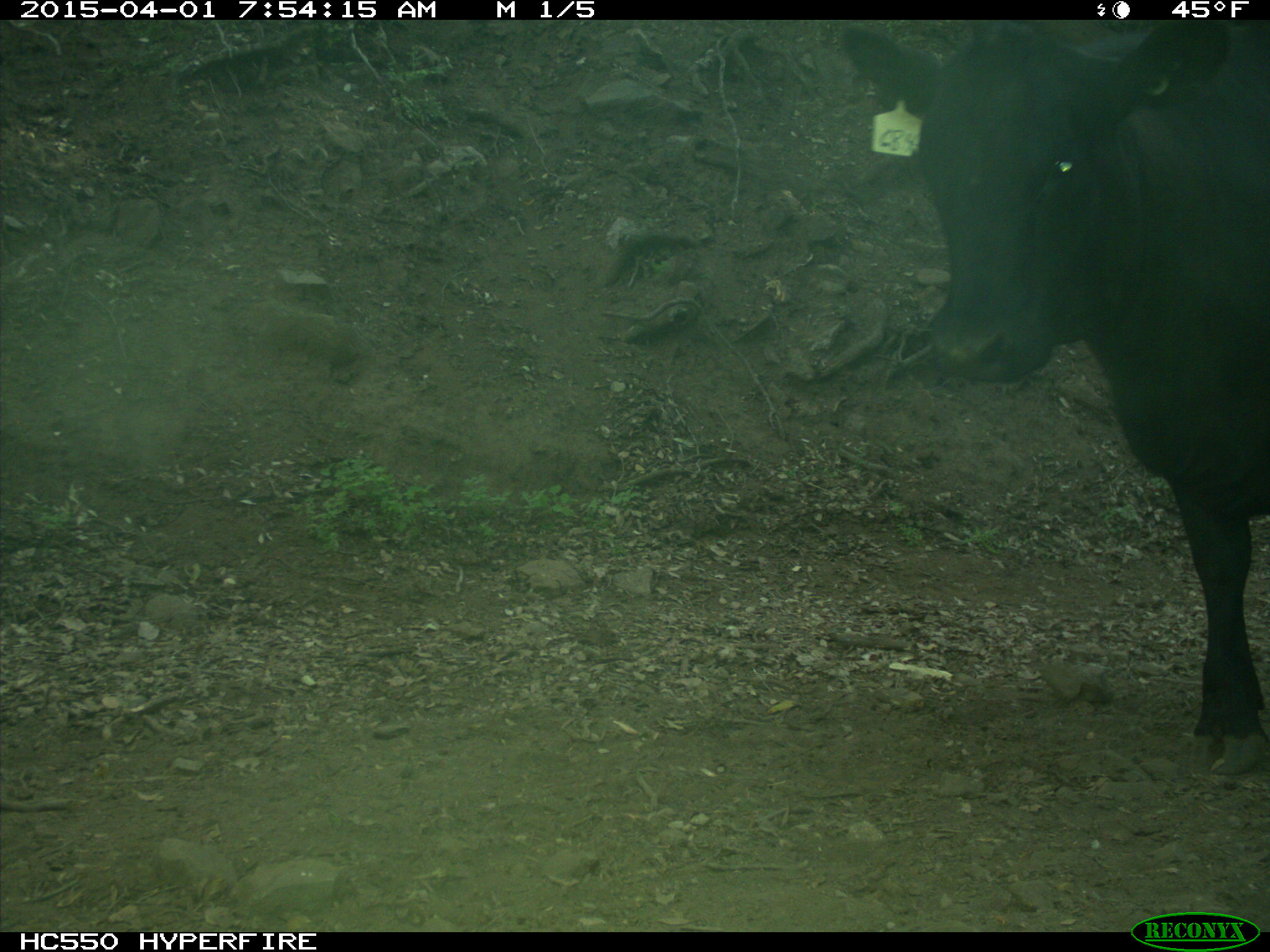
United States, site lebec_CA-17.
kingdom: Animalia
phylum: Chordata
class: Mammalia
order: Artiodactyla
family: Bovidae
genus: Bos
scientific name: Bos taurus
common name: domestic cow